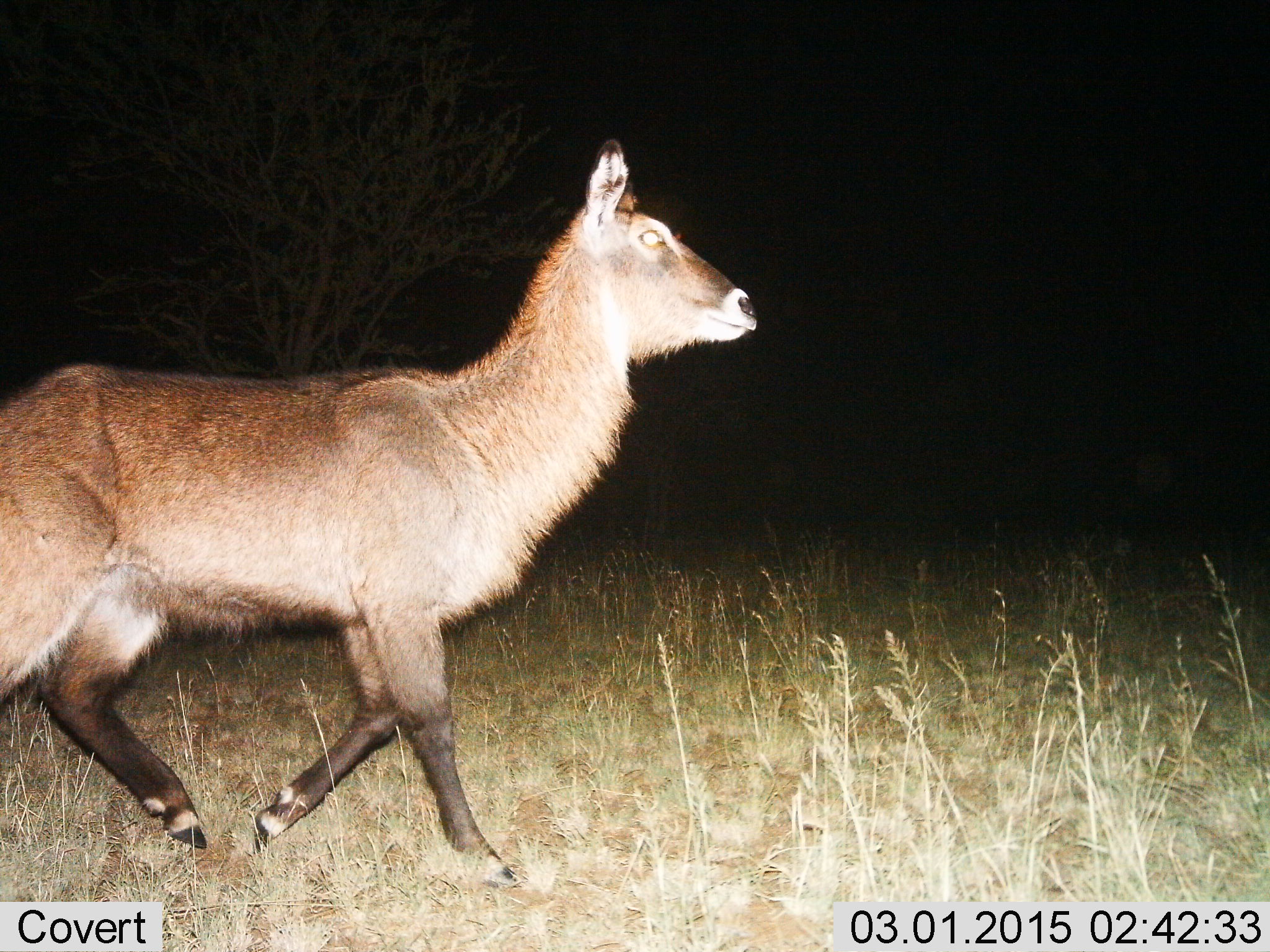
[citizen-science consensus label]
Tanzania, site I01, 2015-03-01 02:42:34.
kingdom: Animalia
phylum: Chordata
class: Mammalia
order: Artiodactyla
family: Bovidae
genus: Kobus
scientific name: Kobus ellipsiprymnus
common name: waterbuck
Waterbuck (Kobus ellipsiprymnus), count 1. Behavior (volunteer vote fractions): standing 0%, resting 0%, moving 100%, interacting 0%. Young present (vote fraction): 0%. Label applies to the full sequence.